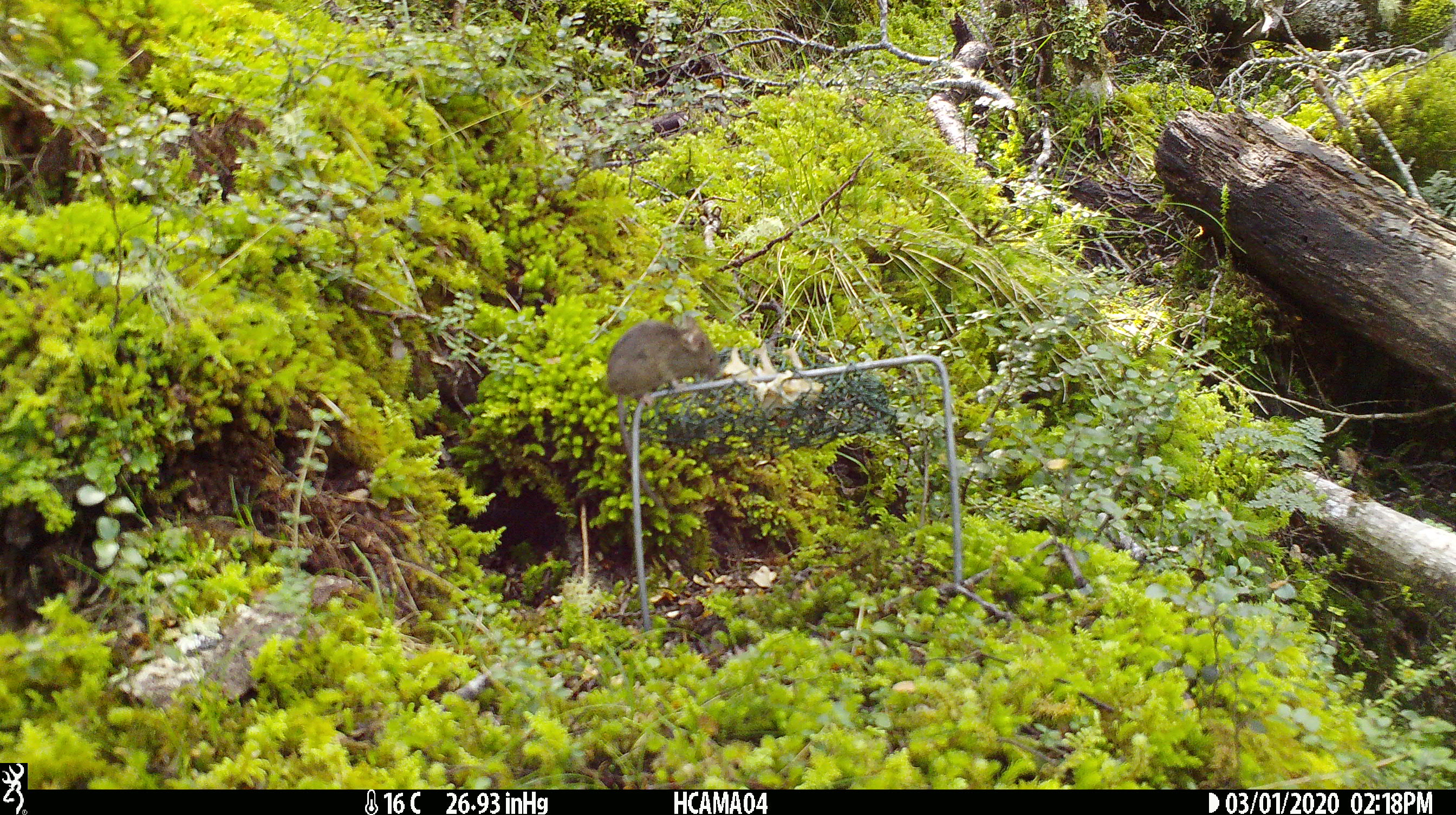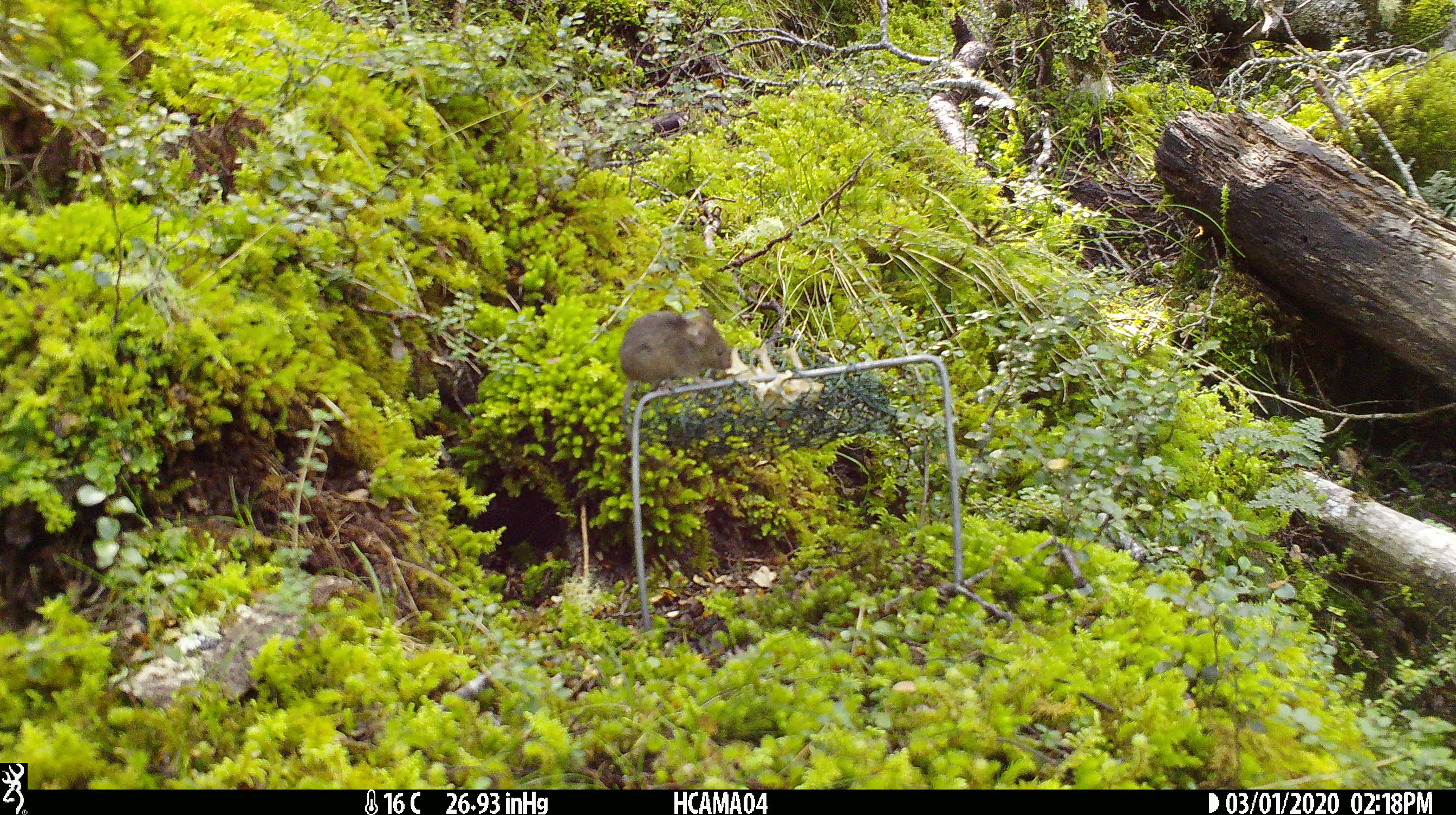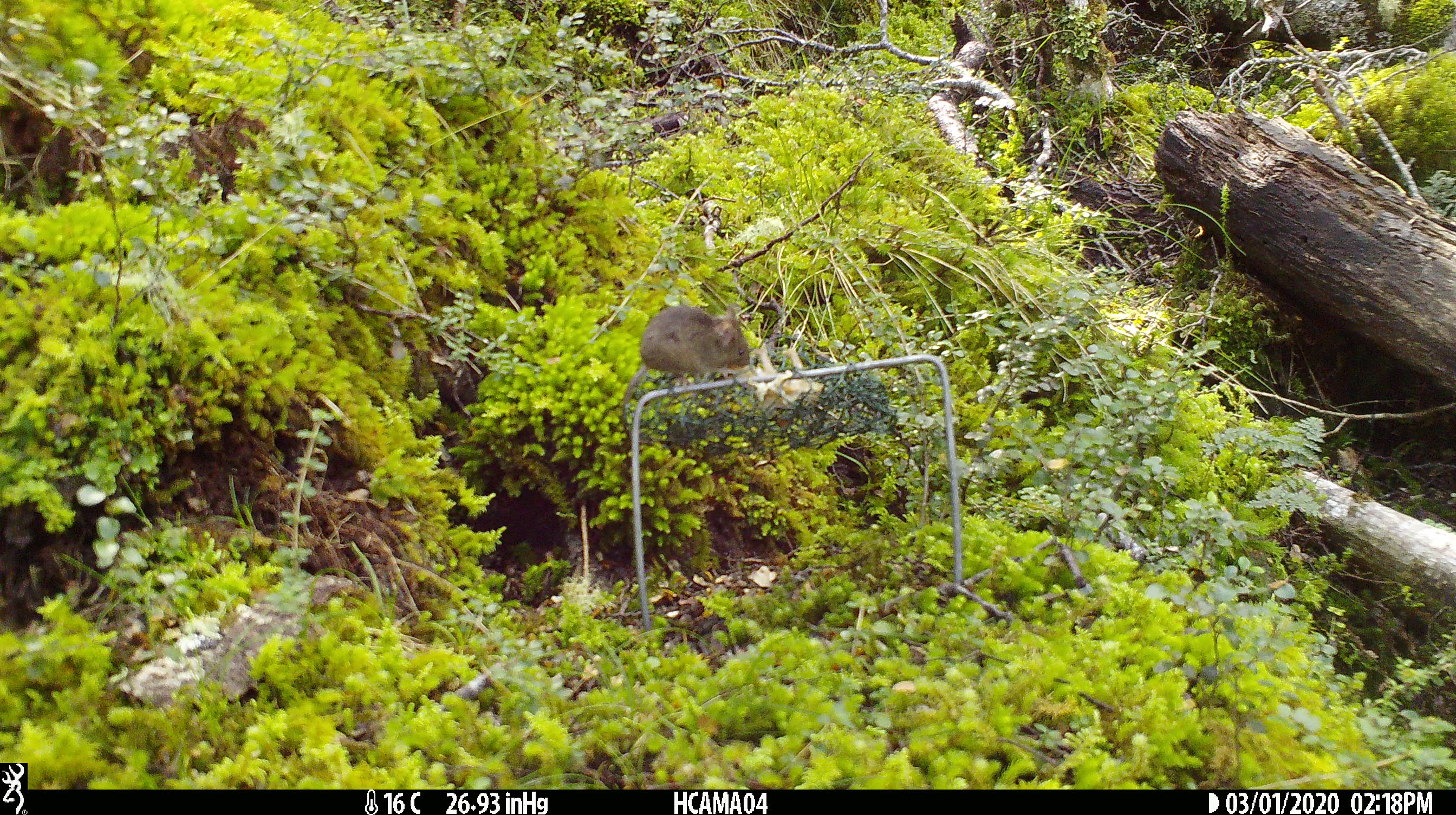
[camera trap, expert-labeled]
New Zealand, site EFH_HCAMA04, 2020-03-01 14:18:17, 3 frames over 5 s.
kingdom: Animalia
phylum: Chordata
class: Mammalia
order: Rodentia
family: Muridae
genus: Mus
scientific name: Mus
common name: mouse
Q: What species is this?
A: Mouse (Mus).